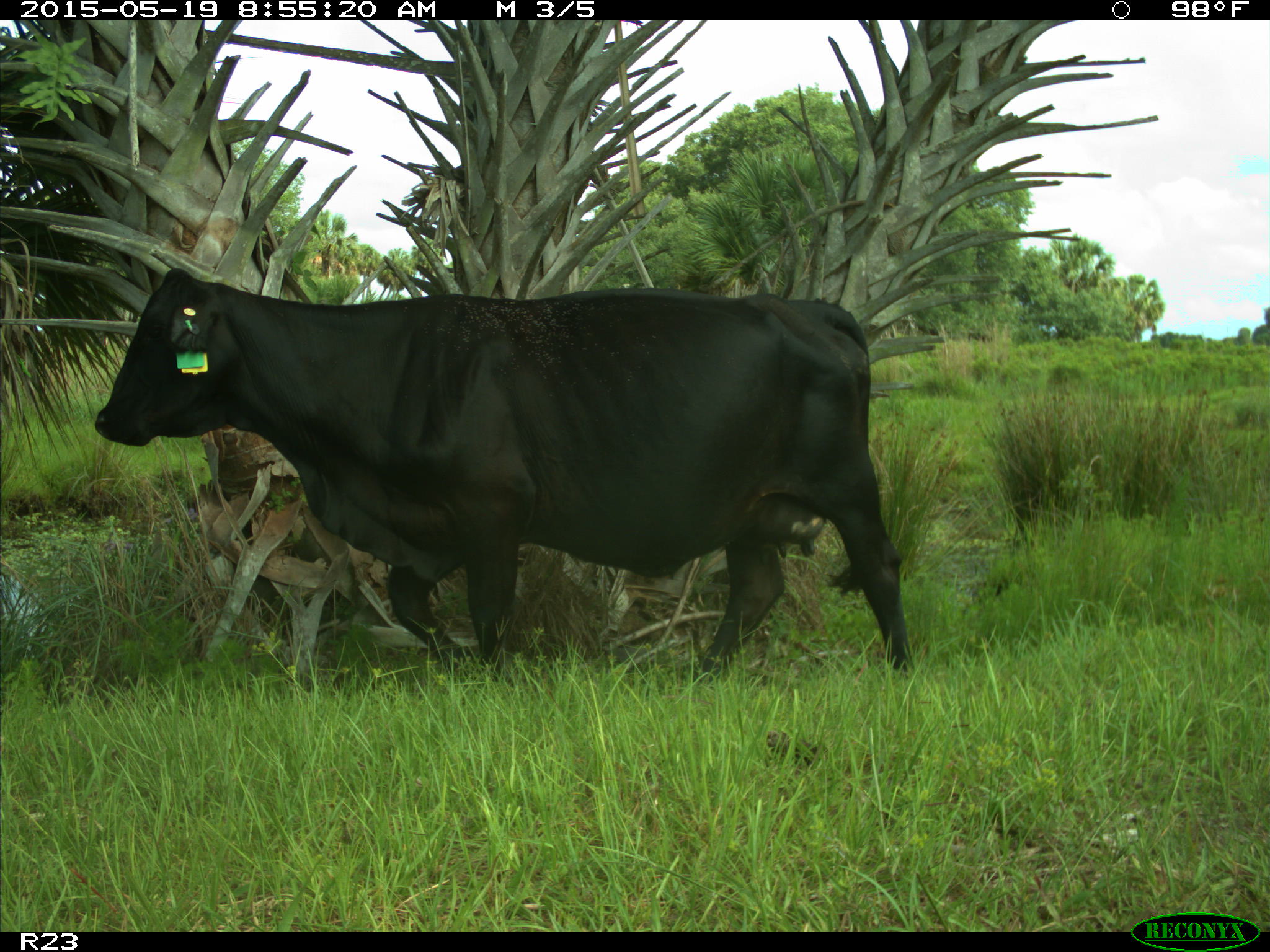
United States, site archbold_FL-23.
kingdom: Animalia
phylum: Chordata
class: Mammalia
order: Artiodactyla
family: Bovidae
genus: Bos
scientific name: Bos taurus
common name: domestic cow